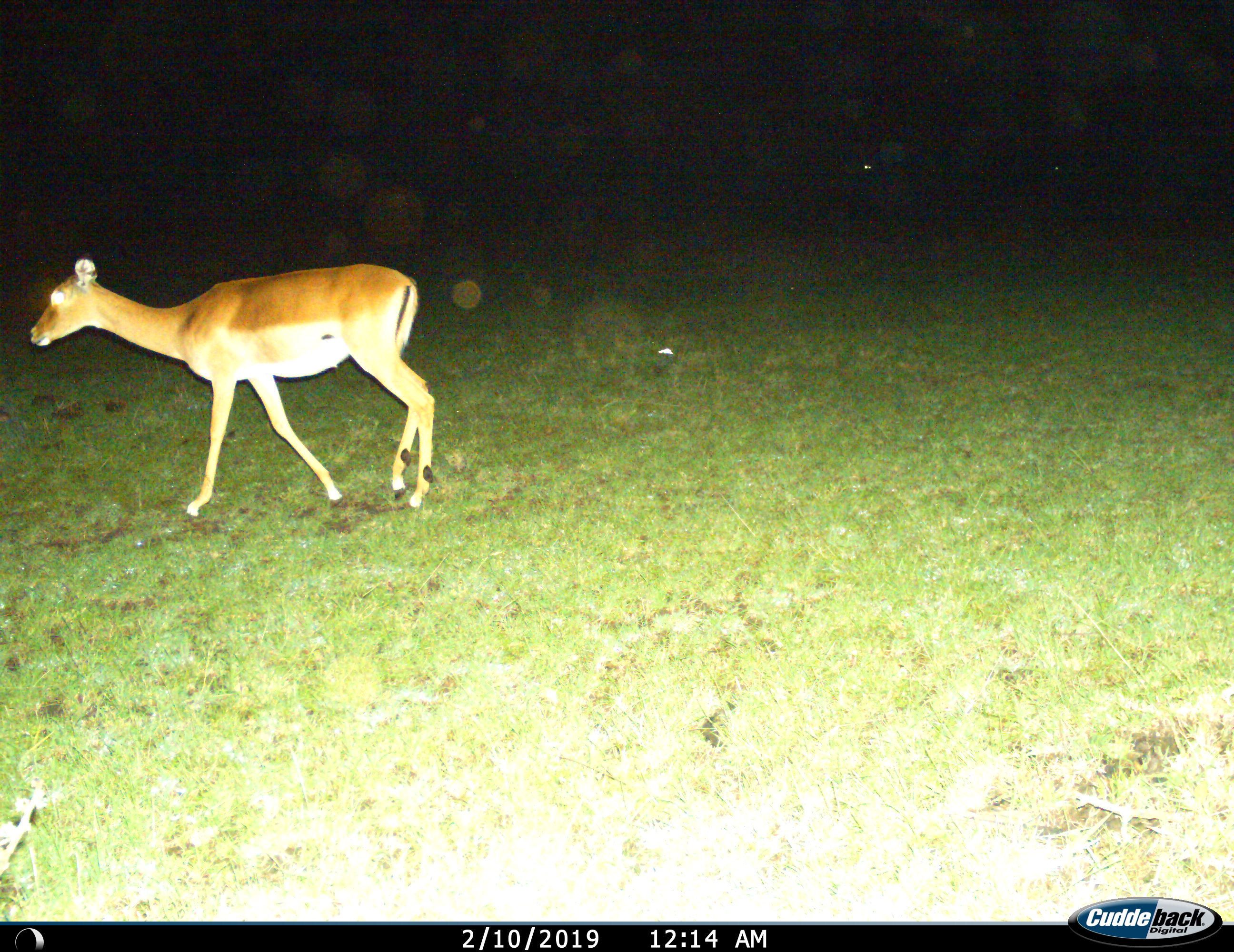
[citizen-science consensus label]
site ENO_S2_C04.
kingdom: Animalia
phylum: Chordata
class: Mammalia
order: Artiodactyla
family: Bovidae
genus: Aepyceros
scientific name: Aepyceros melampus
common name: impala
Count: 1.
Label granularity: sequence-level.